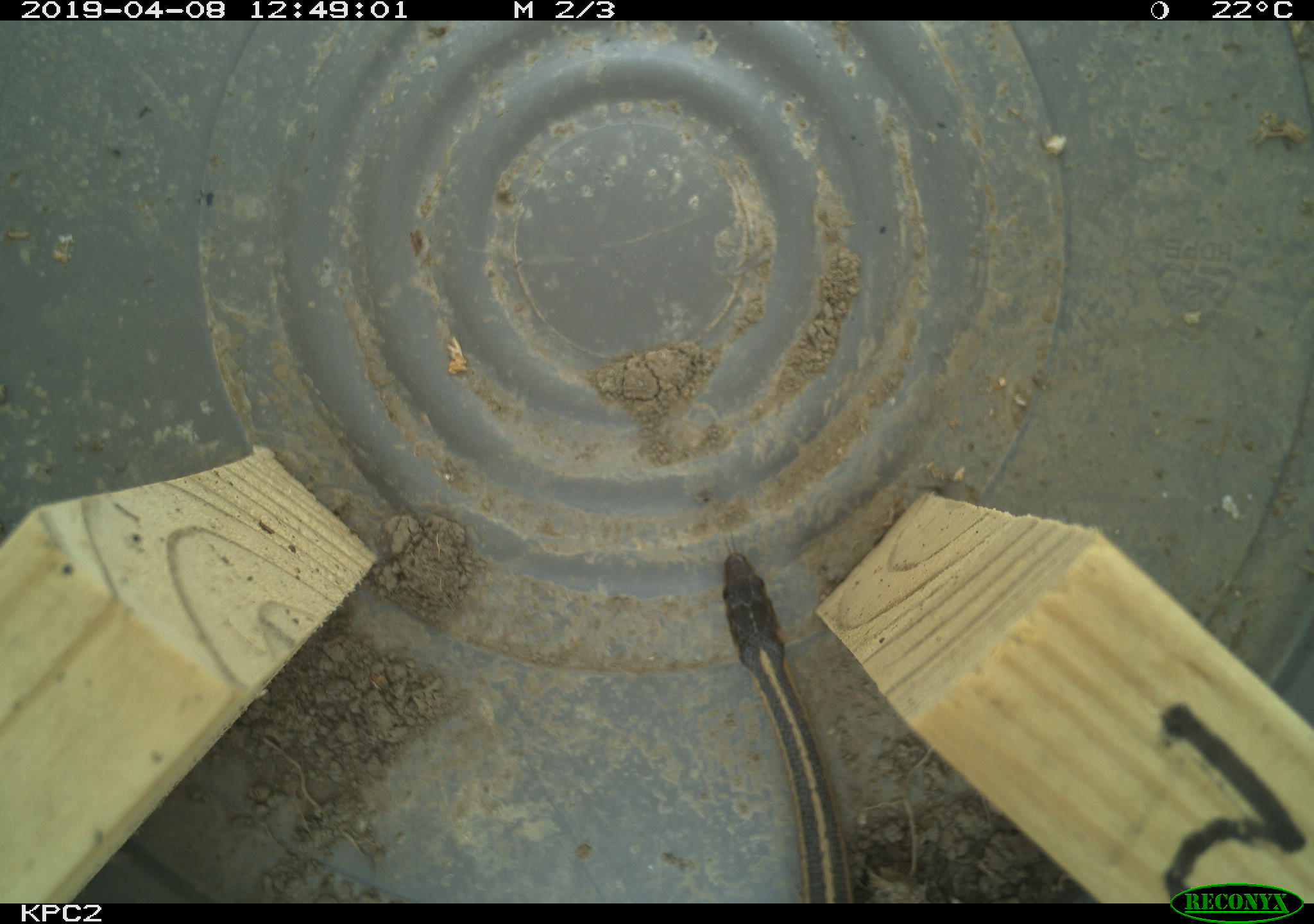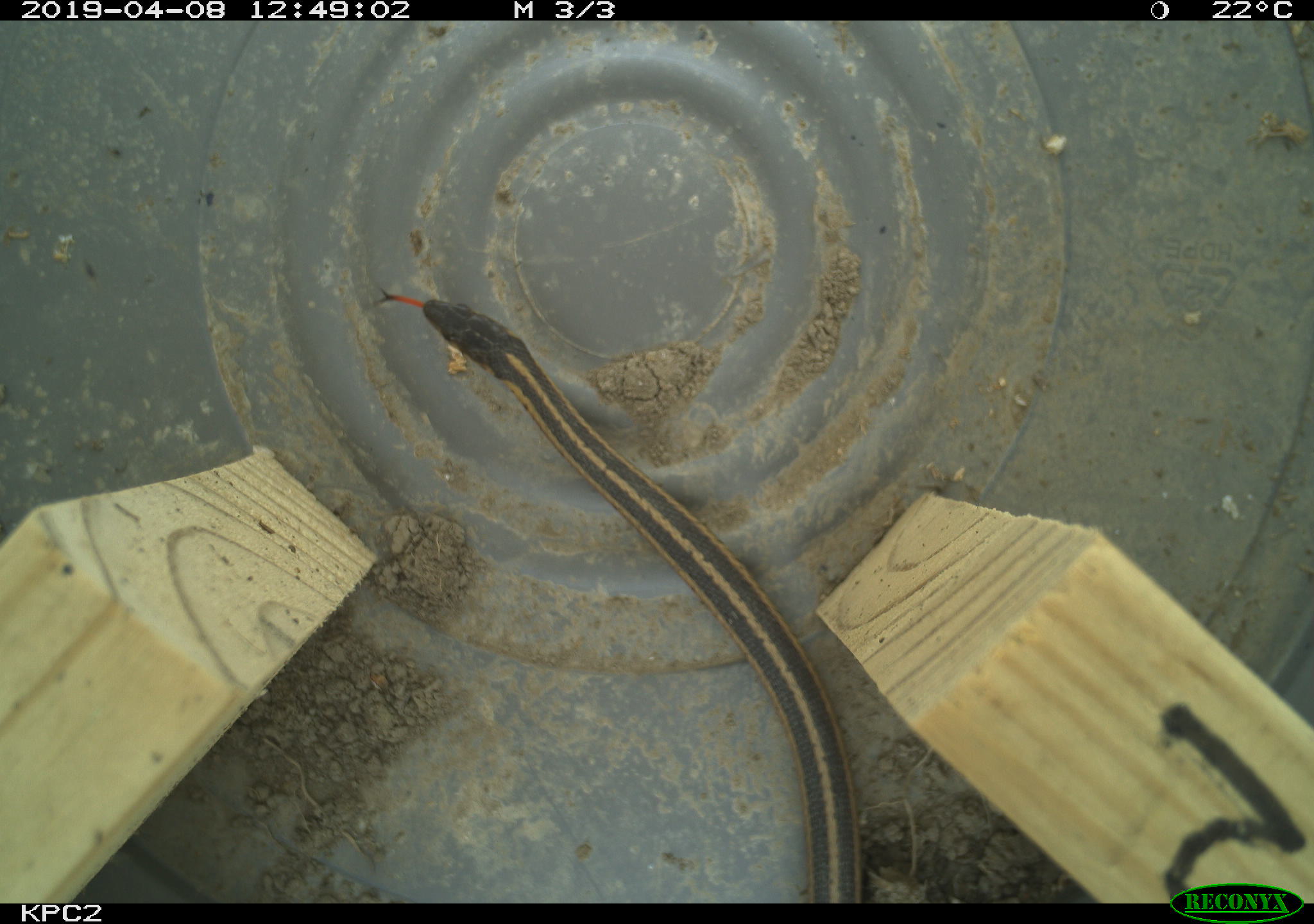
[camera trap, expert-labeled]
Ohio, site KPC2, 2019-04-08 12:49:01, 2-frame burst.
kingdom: Animalia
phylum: Chordata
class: Reptilia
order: Squamata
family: Colubridae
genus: Thamnophis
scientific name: Thamnophis sirtalis sirtalis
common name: eastern gartersnake